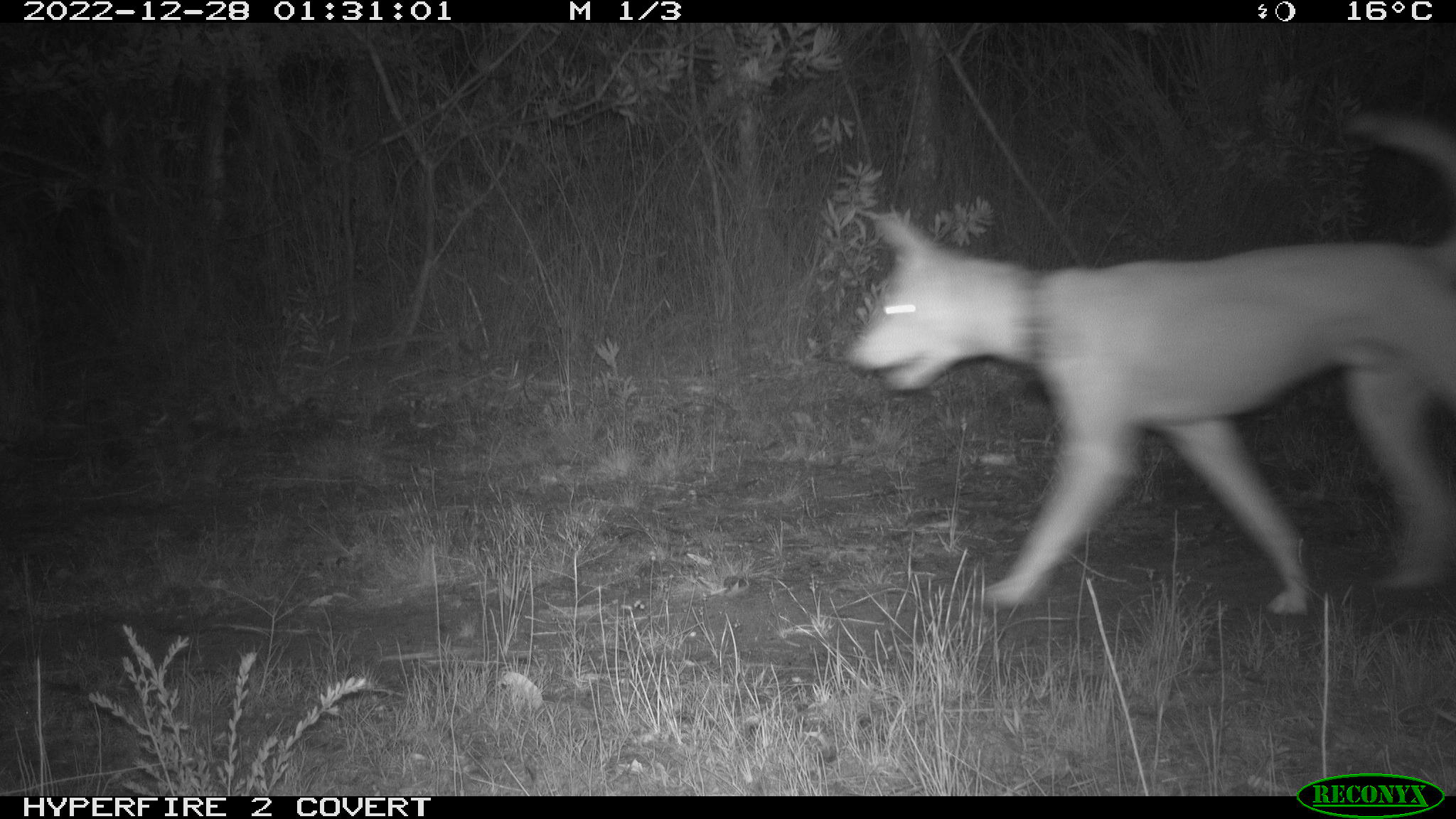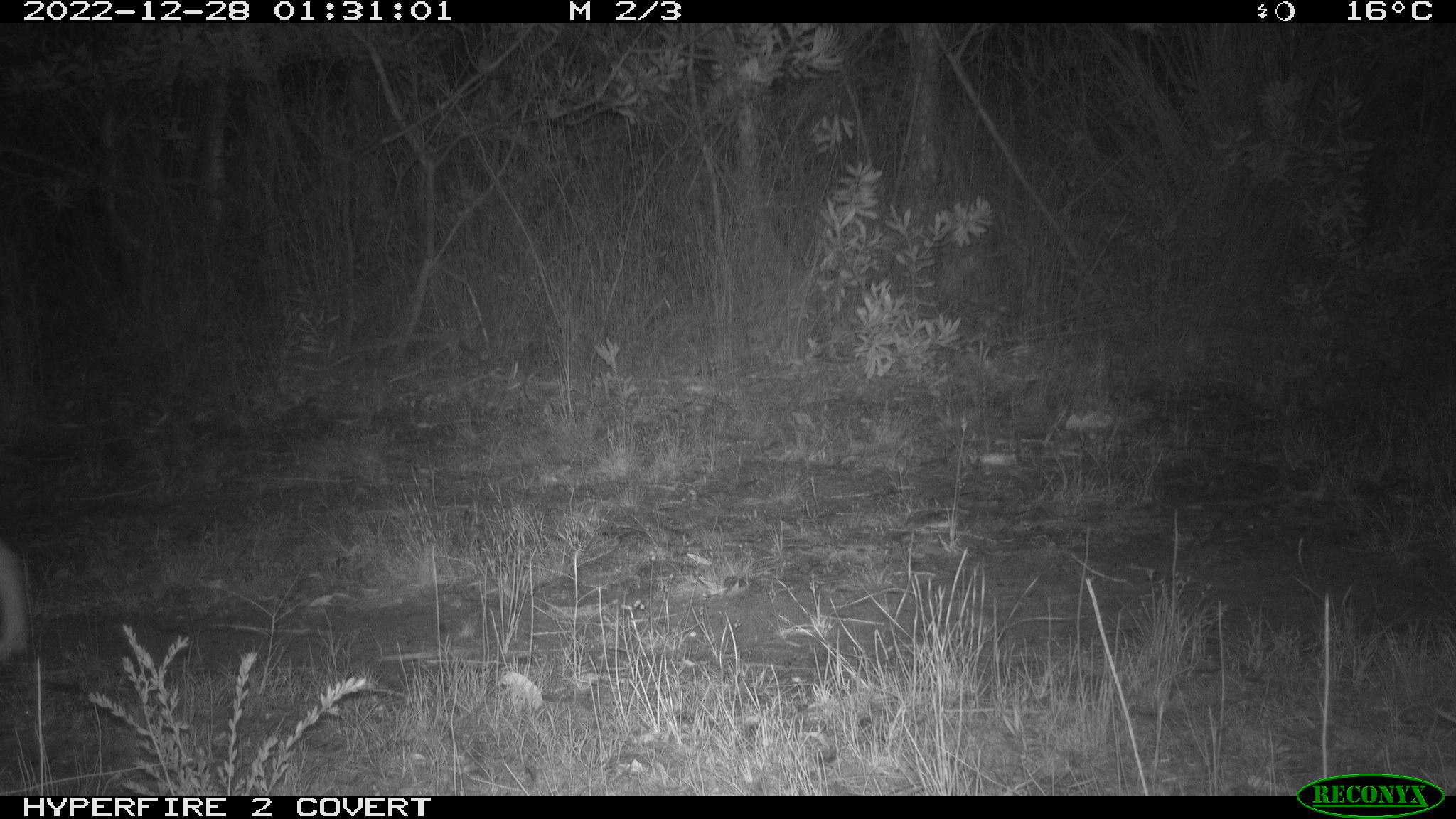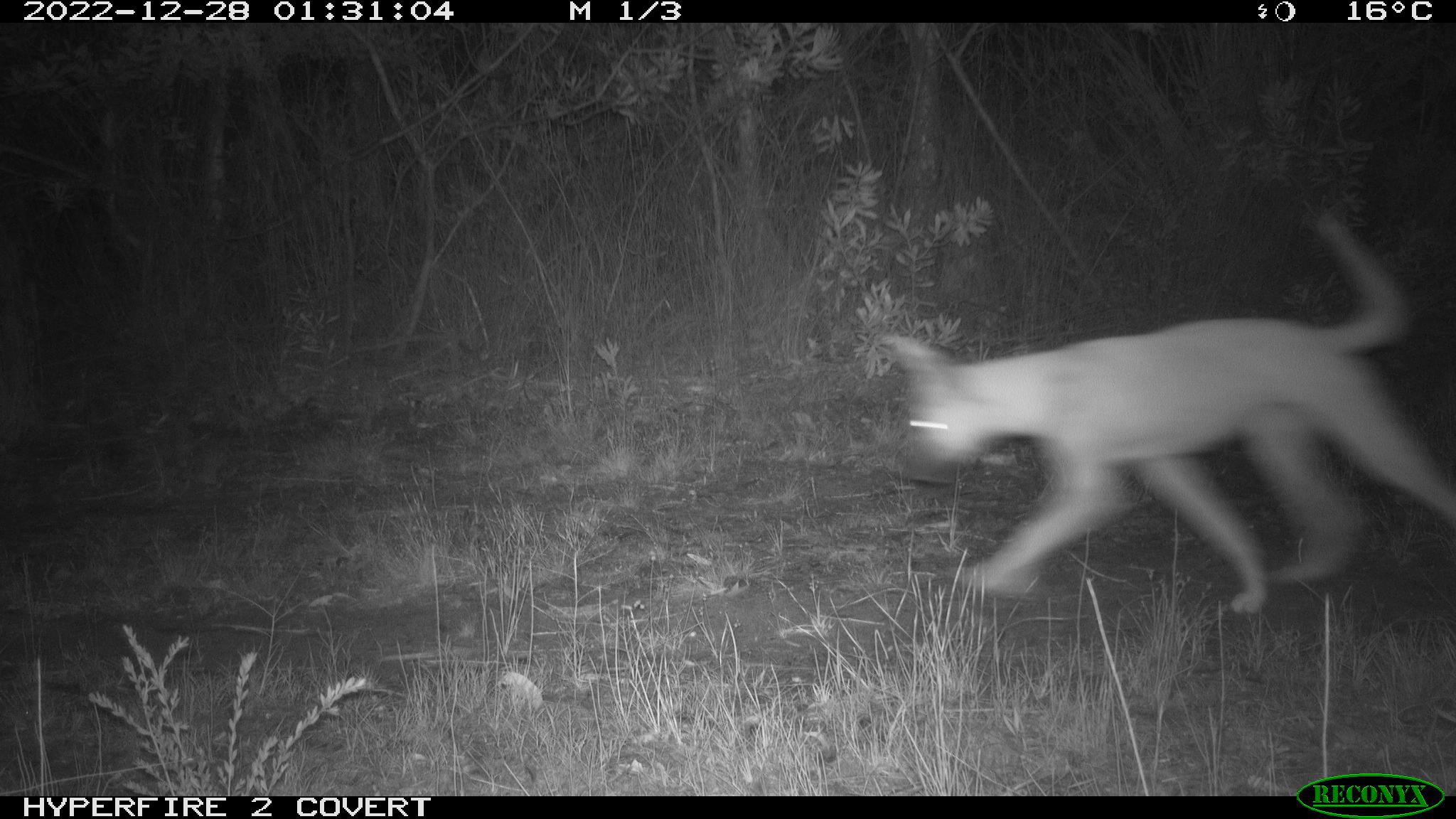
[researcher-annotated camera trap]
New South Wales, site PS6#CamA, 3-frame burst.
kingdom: Animalia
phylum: Chordata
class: Mammalia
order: Carnivora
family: Canidae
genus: Canis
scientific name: Canis familiaris dingo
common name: dingo